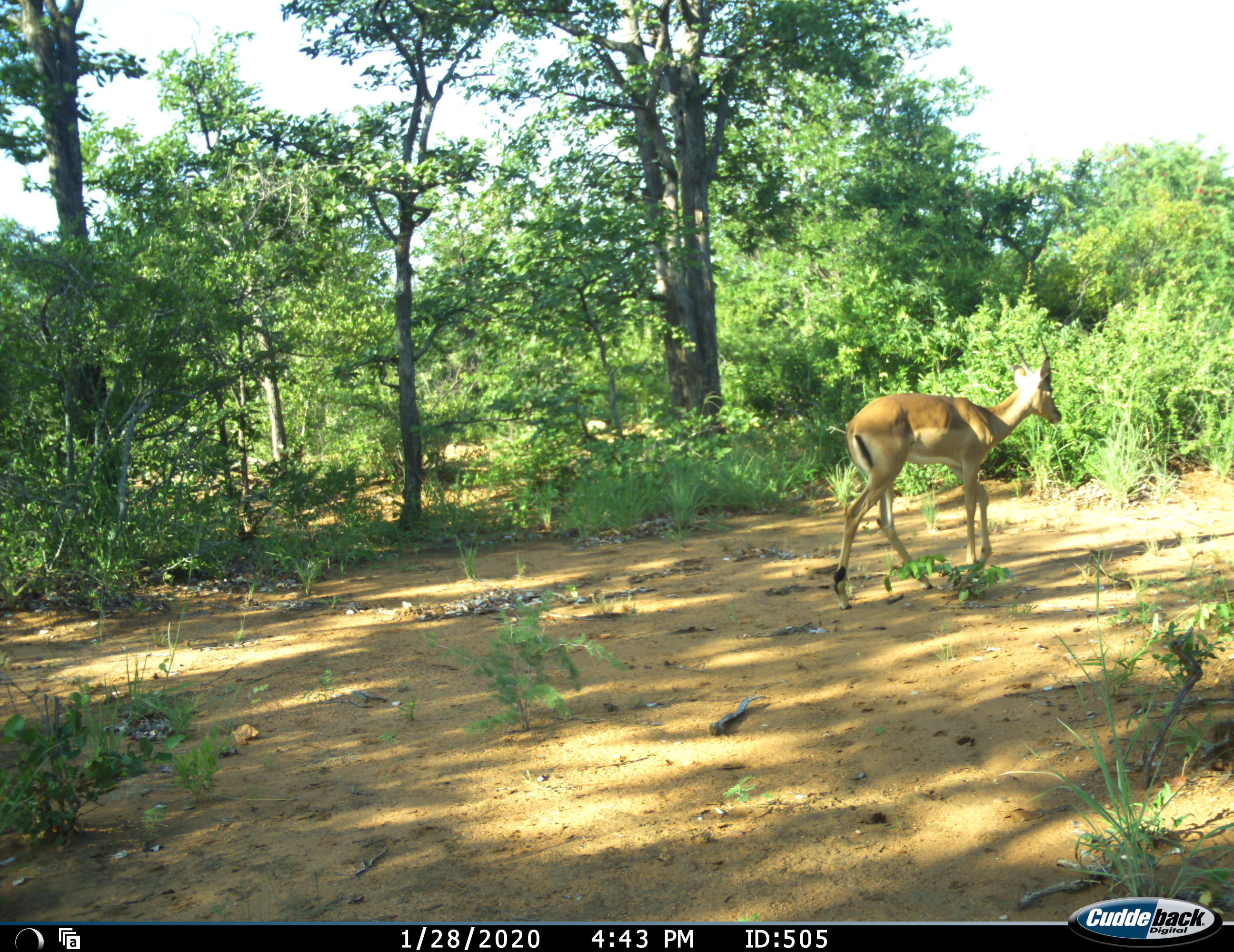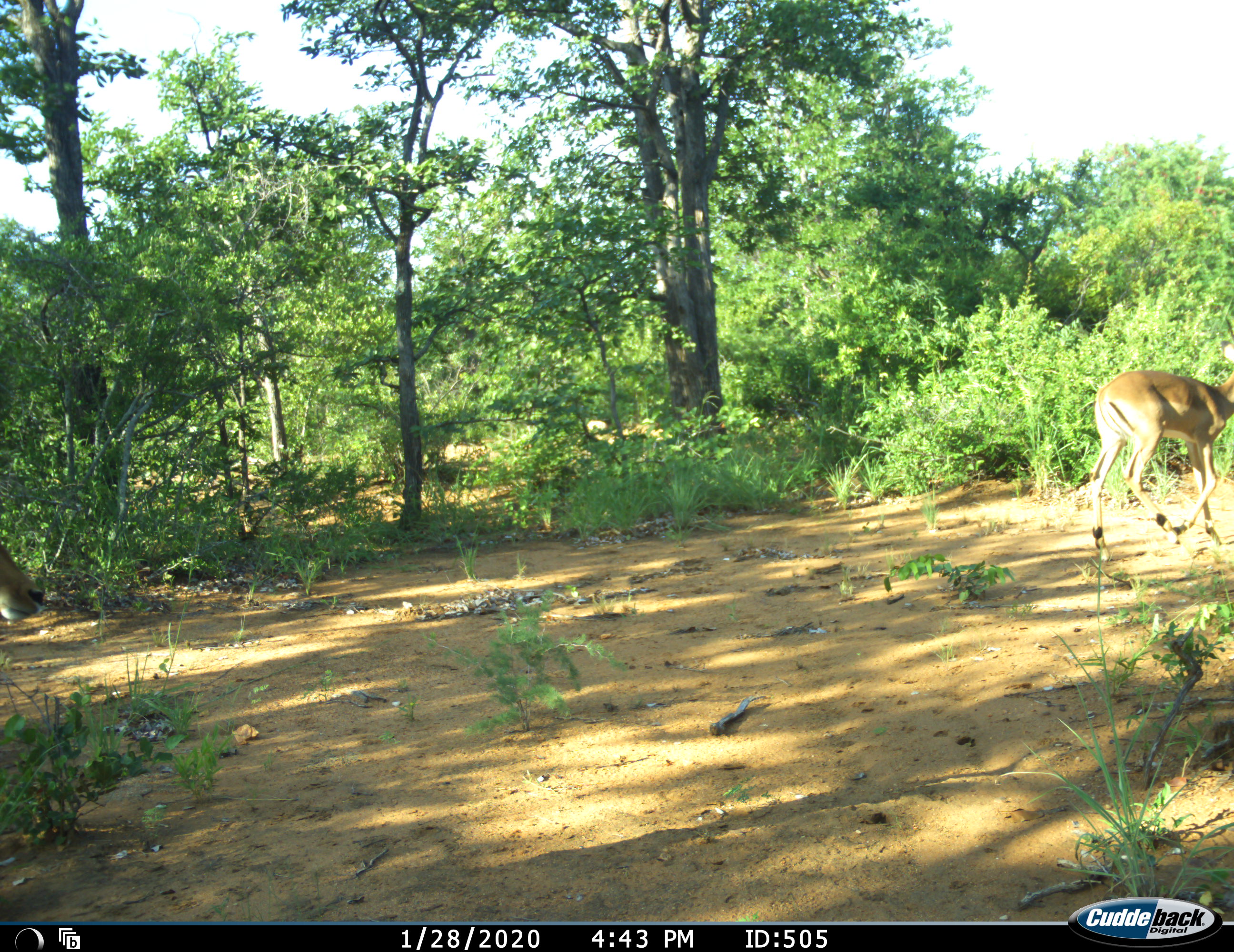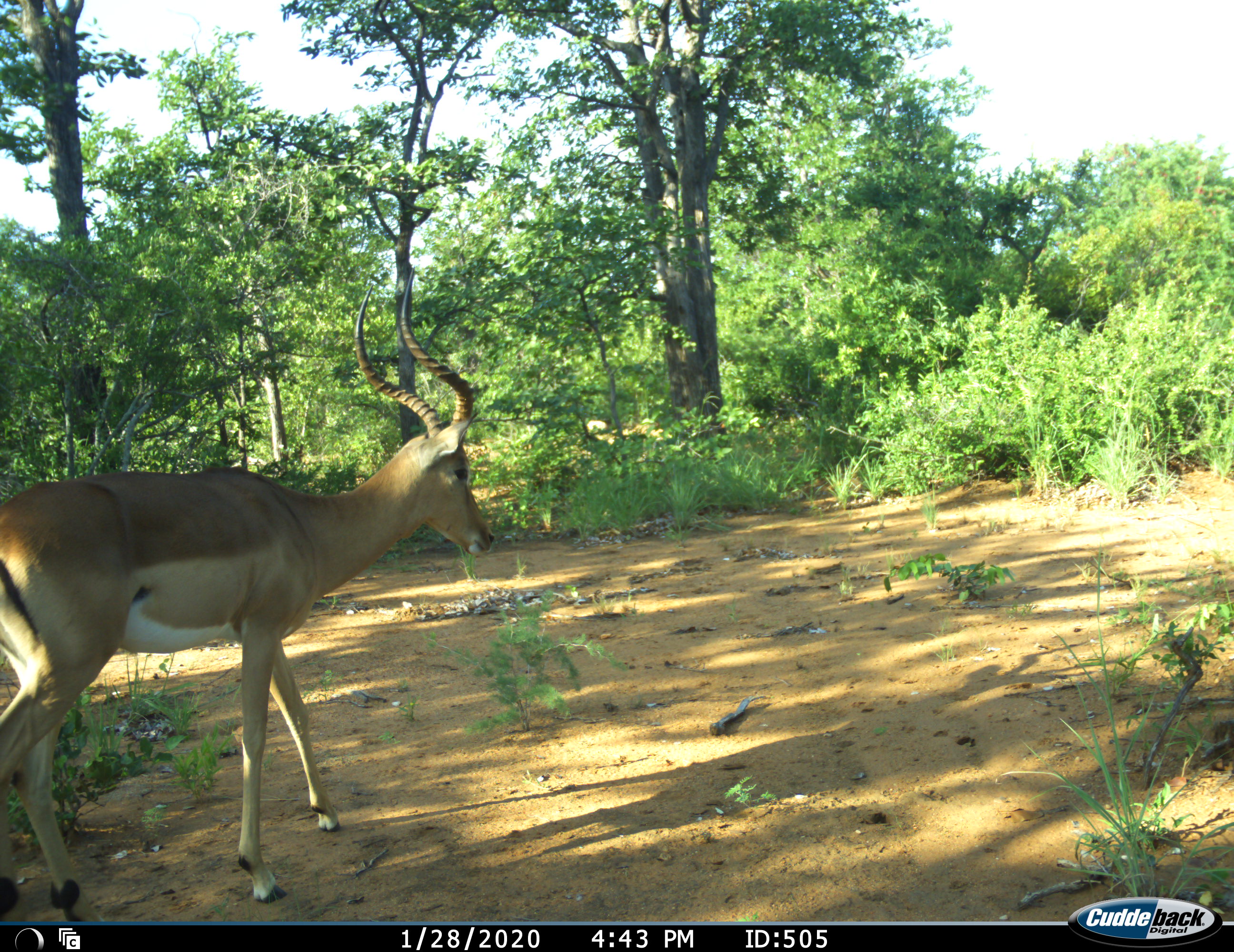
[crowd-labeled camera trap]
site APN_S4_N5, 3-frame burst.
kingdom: Animalia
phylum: Chordata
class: Mammalia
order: Artiodactyla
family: Bovidae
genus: Aepyceros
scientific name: Aepyceros melampus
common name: impala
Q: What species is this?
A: Impala (Aepyceros melampus).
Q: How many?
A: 2.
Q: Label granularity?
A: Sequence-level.